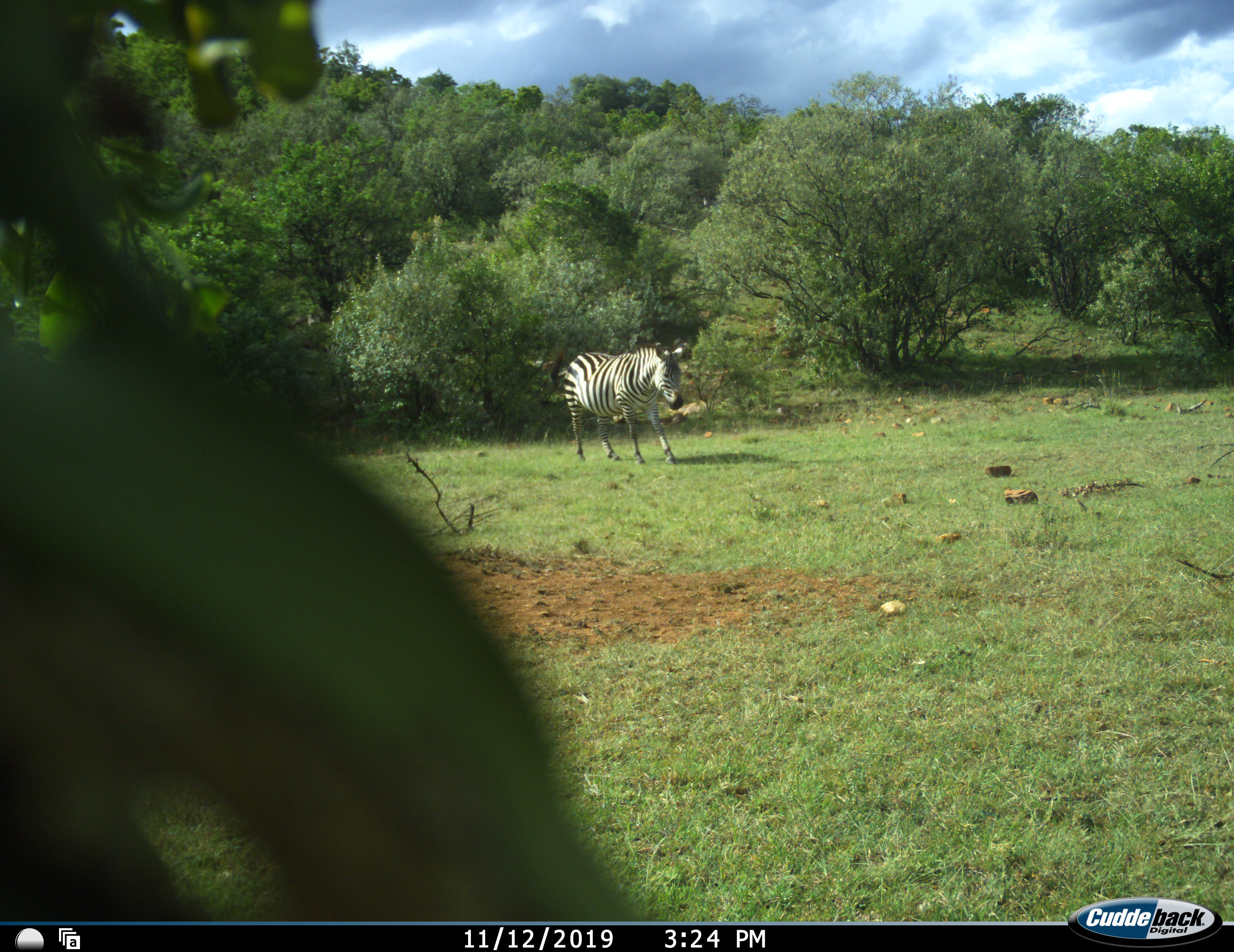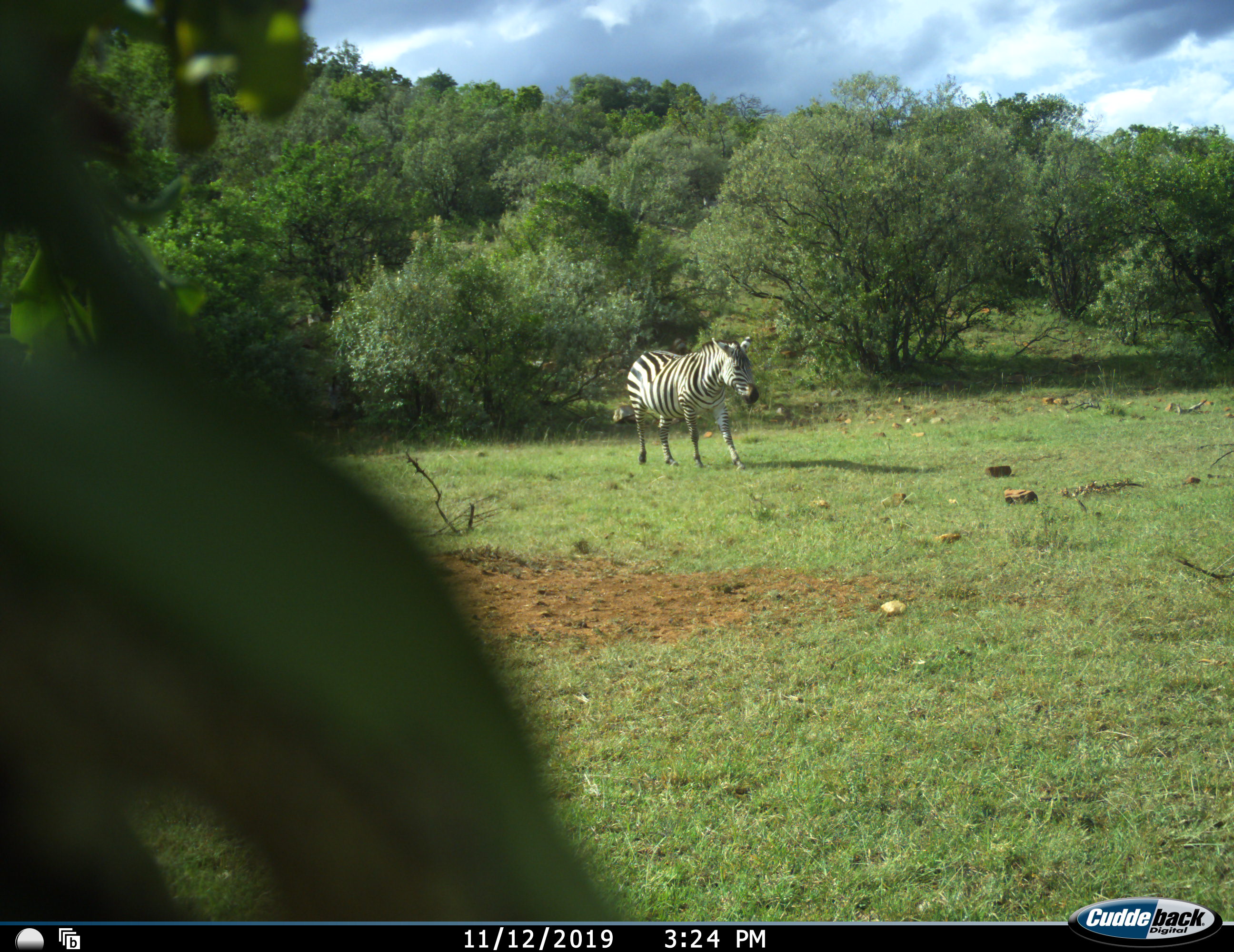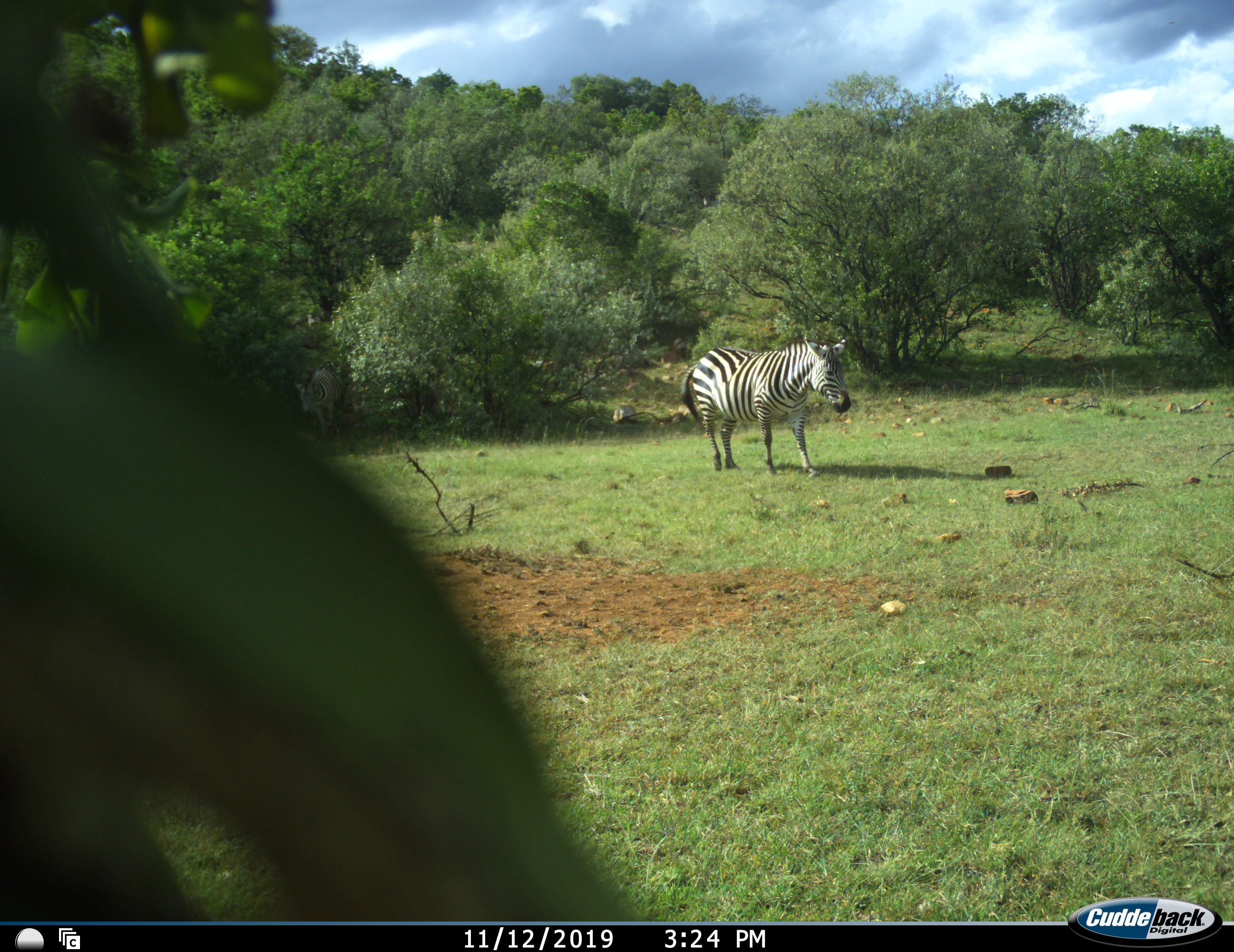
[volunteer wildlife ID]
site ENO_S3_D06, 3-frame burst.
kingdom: Animalia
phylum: Chordata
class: Mammalia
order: Perissodactyla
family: Equidae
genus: Equus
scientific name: Equus quagga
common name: plains zebra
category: zebraplains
Zebraplains (plains zebra) (Equus quagga), count 1. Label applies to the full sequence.